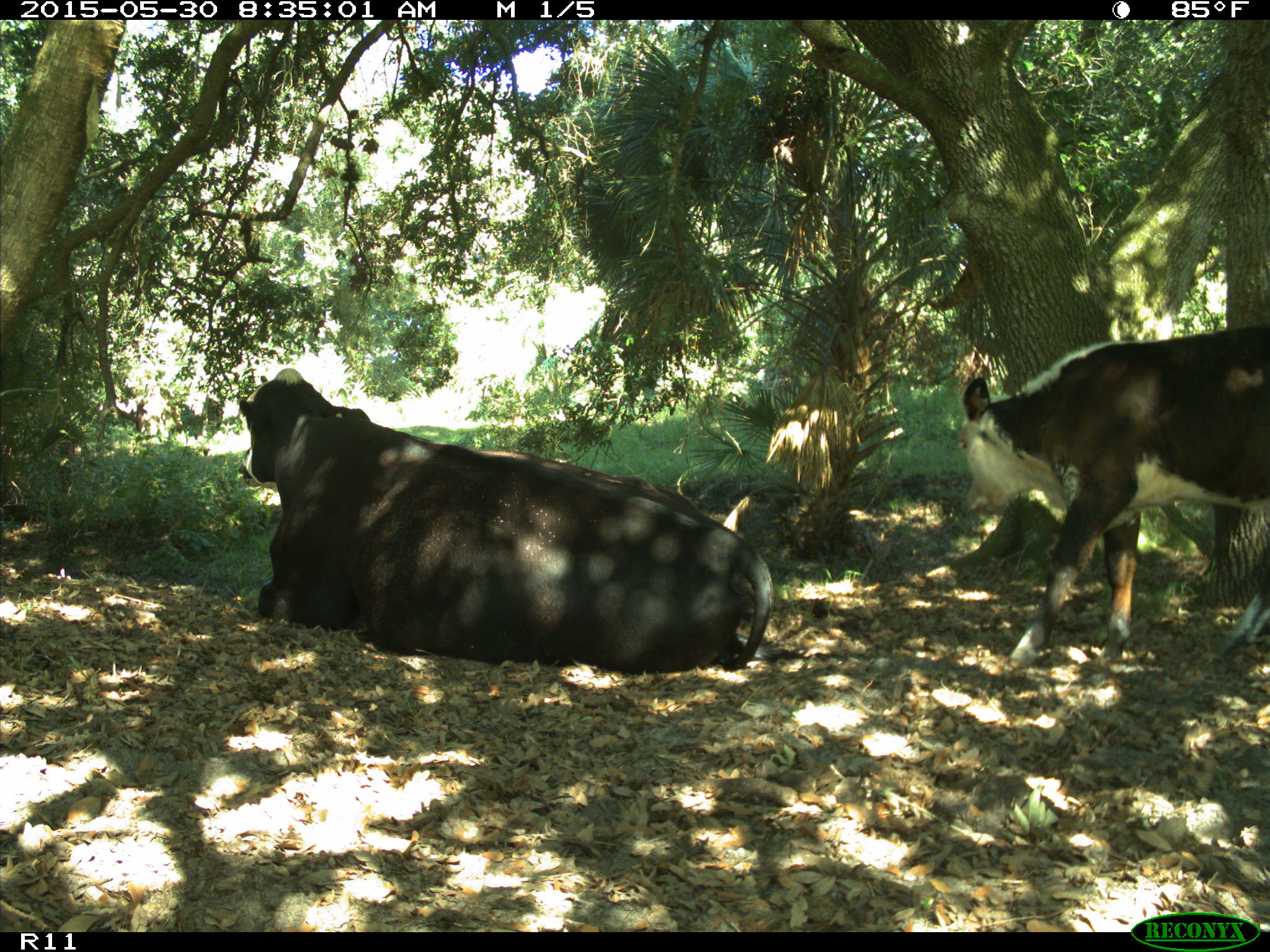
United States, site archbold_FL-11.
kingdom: Animalia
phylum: Chordata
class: Mammalia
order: Artiodactyla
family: Bovidae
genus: Bos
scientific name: Bos taurus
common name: domestic cow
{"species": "Bos taurus (domestic cow)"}